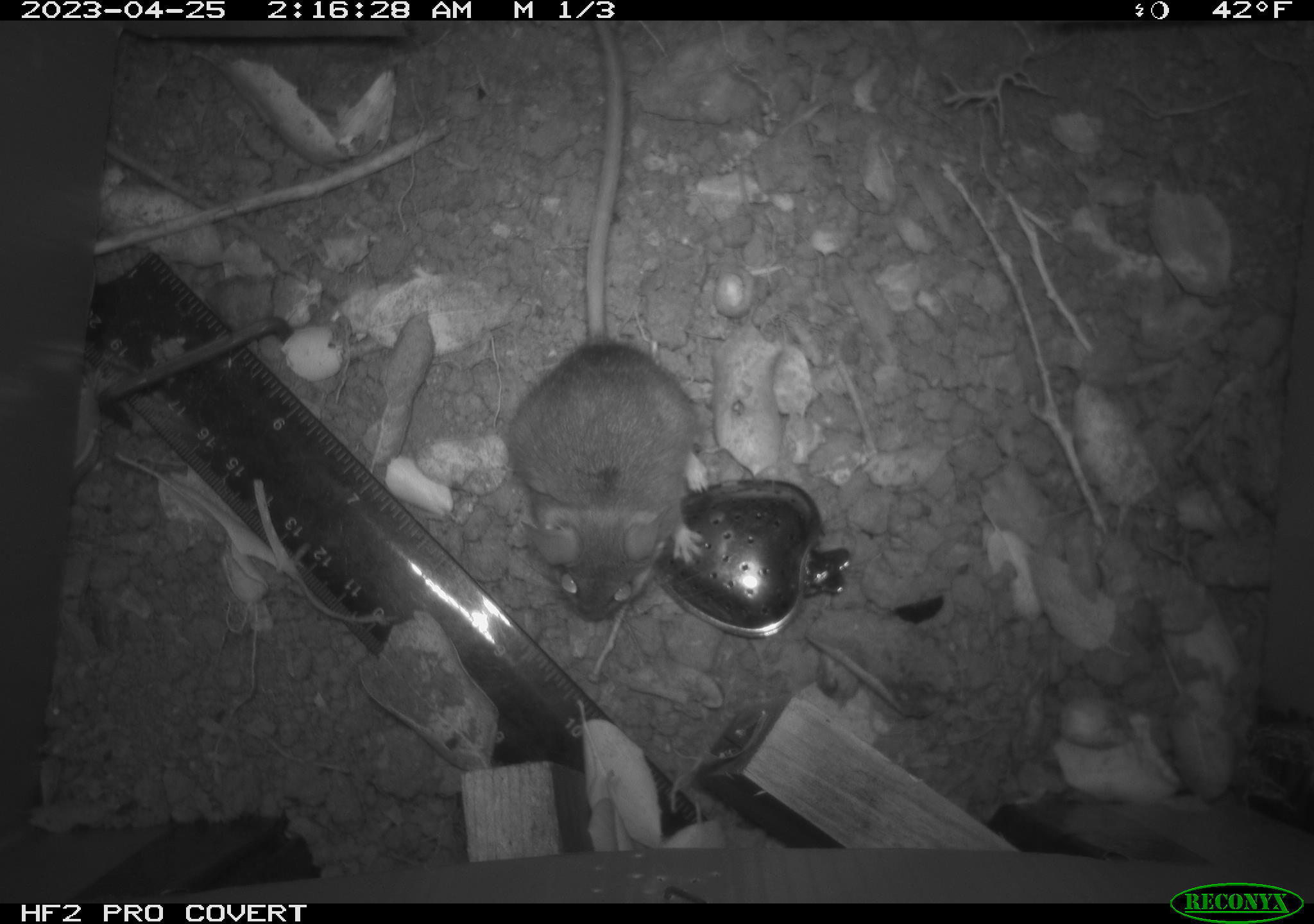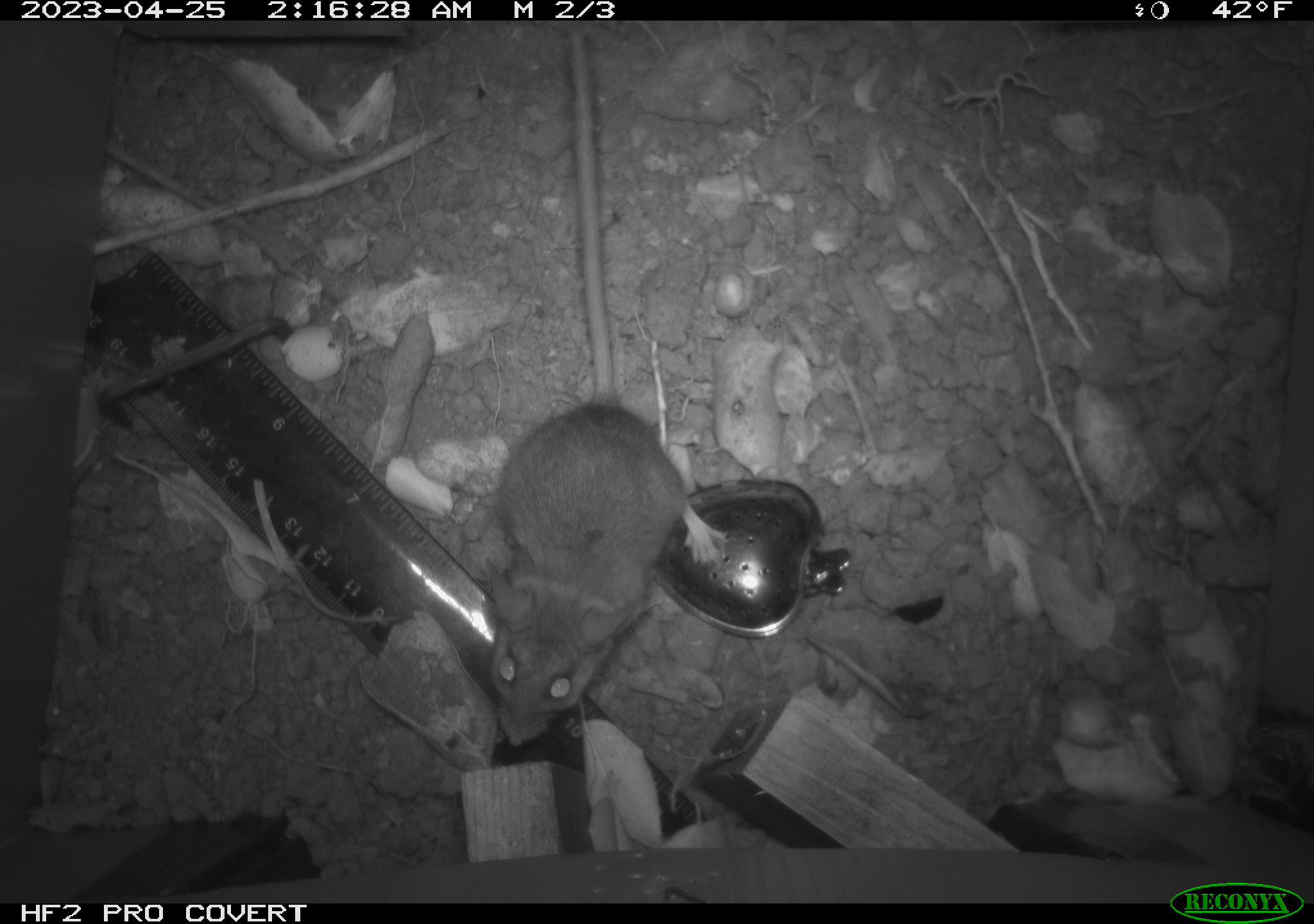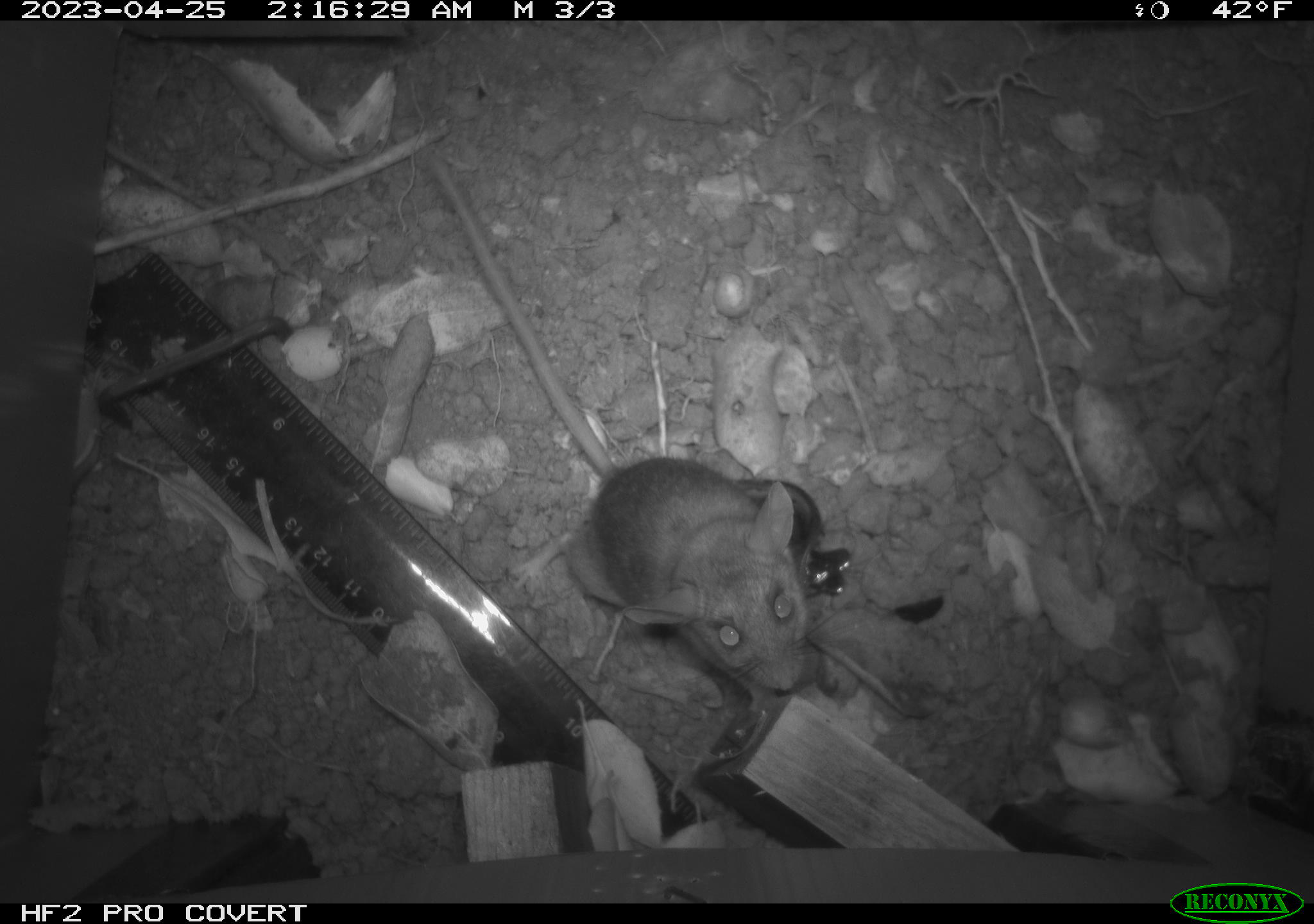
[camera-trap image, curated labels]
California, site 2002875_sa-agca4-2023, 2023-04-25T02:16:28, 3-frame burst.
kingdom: Animalia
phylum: Chordata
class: Mammalia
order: Rodentia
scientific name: Rodentia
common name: mouse species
Mouse species (Rodentia).